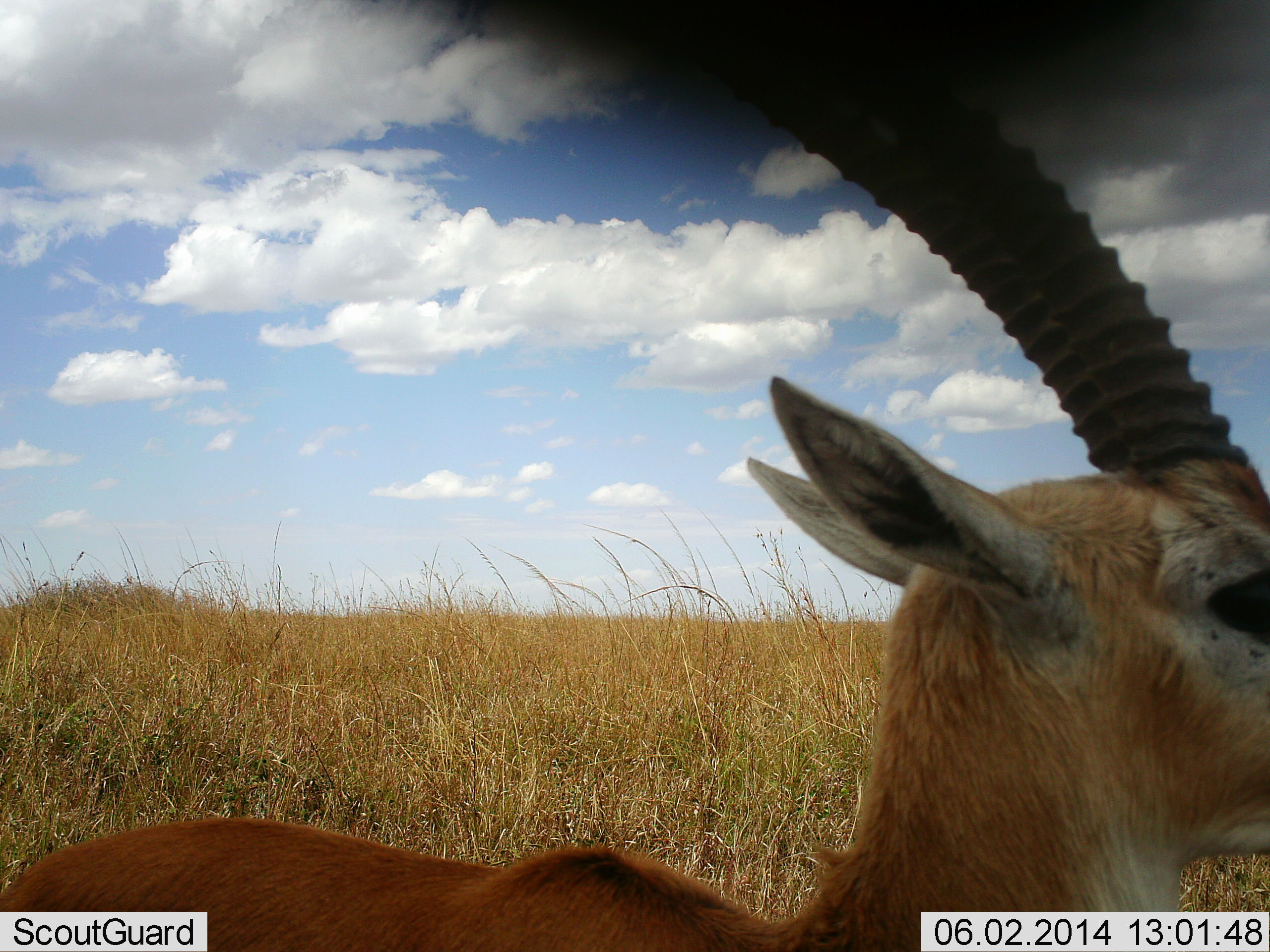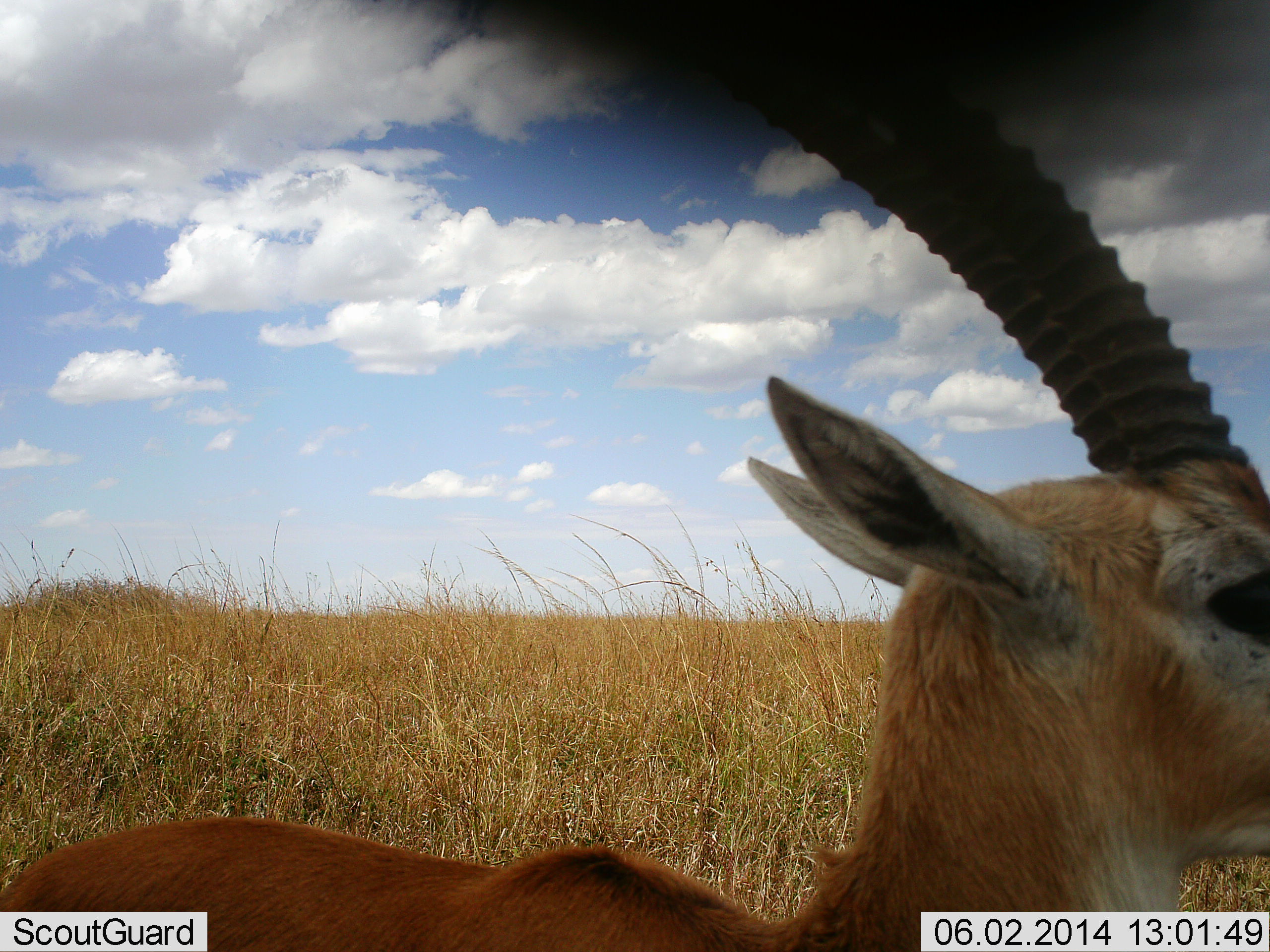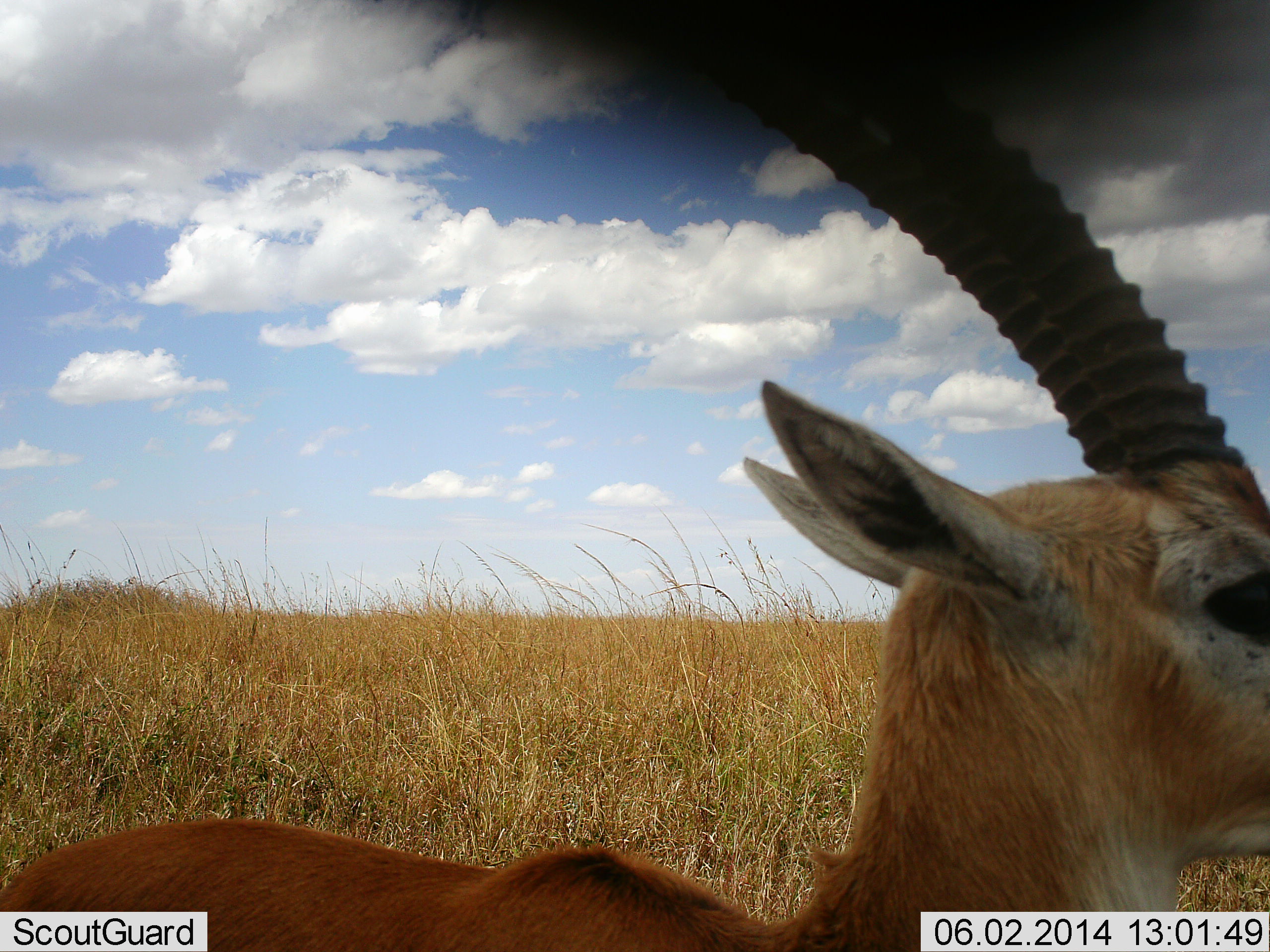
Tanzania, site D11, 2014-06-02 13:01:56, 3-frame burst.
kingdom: Animalia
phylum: Chordata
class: Mammalia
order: Artiodactyla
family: Bovidae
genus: Eudorcas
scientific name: Eudorcas thomsonii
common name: thomson's gazelle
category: gazellethomsons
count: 1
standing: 70%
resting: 50%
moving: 0%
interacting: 0%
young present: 0%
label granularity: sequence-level